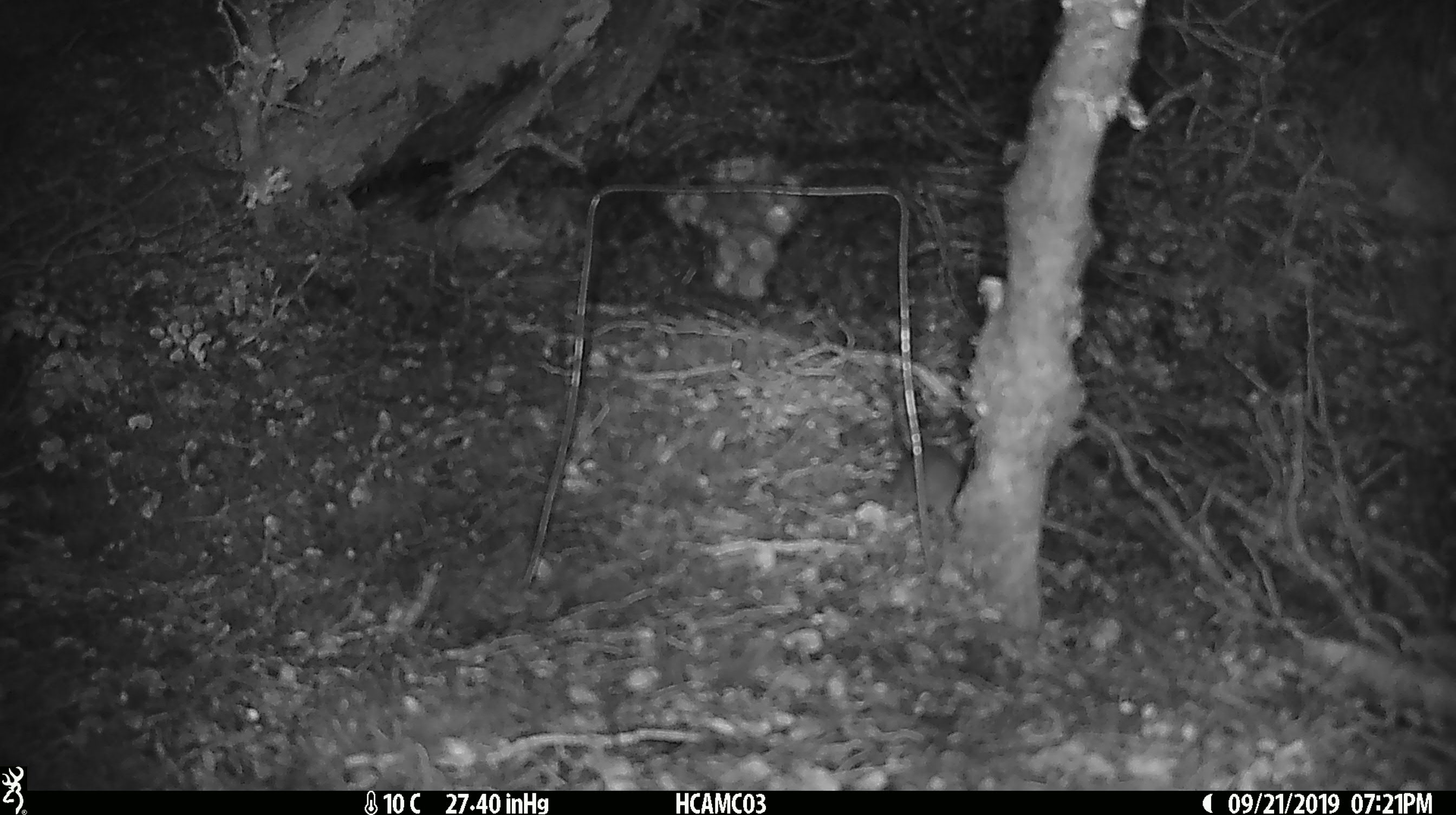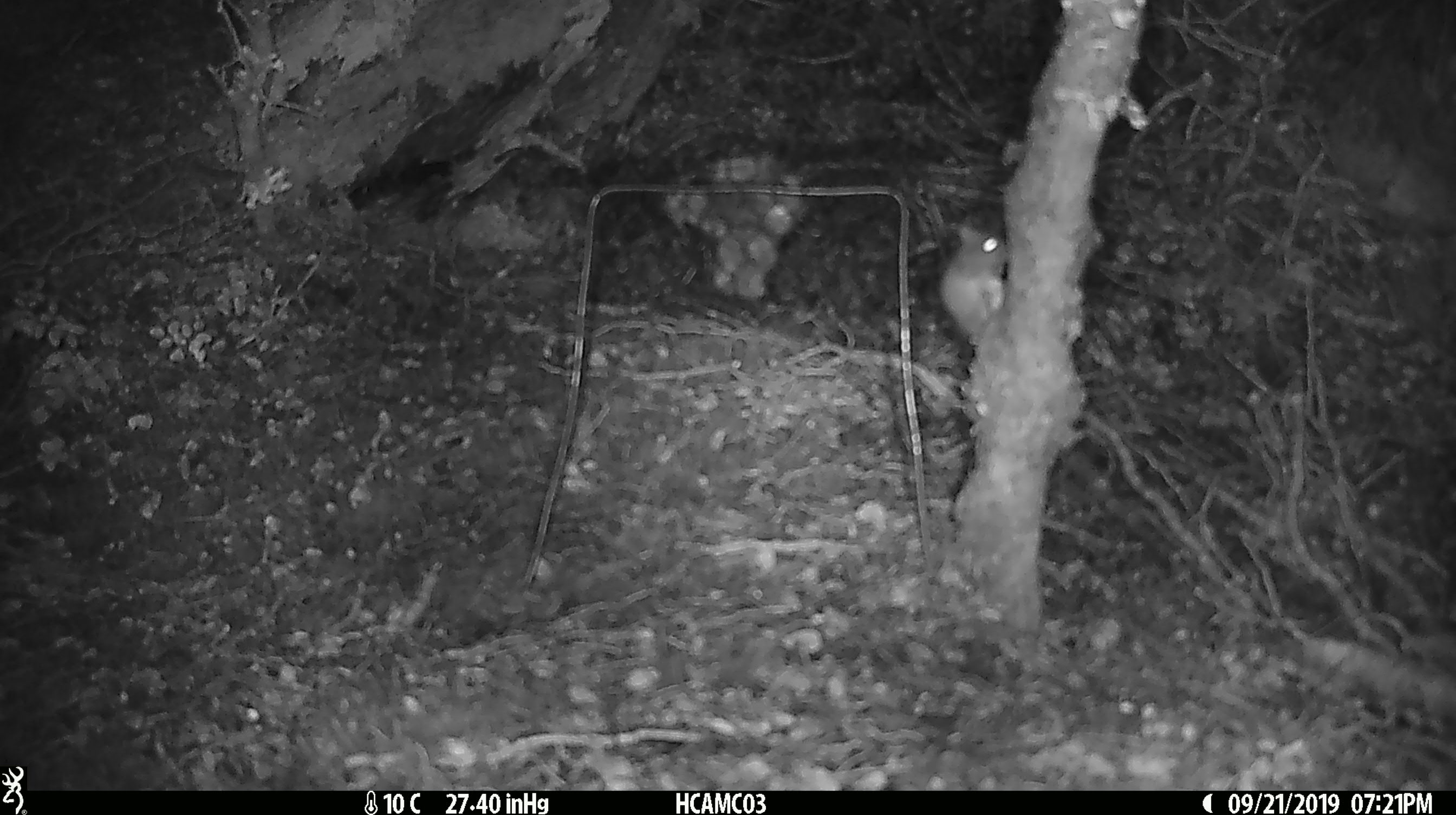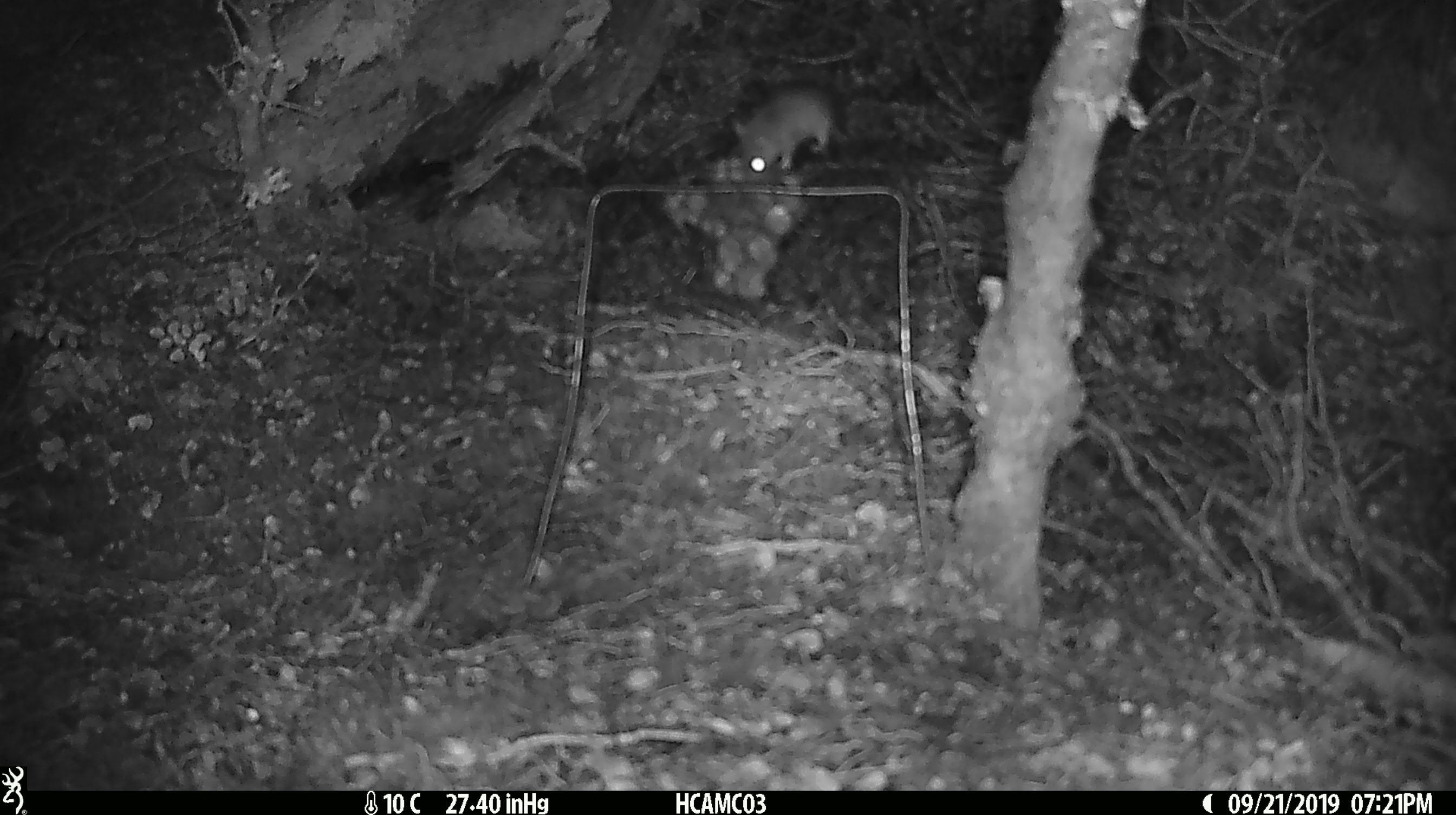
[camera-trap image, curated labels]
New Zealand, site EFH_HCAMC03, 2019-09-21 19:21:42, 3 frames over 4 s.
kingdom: Animalia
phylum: Chordata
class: Mammalia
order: Rodentia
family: Muridae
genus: Mus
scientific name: Mus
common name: mouse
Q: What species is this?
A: Mouse (Mus).